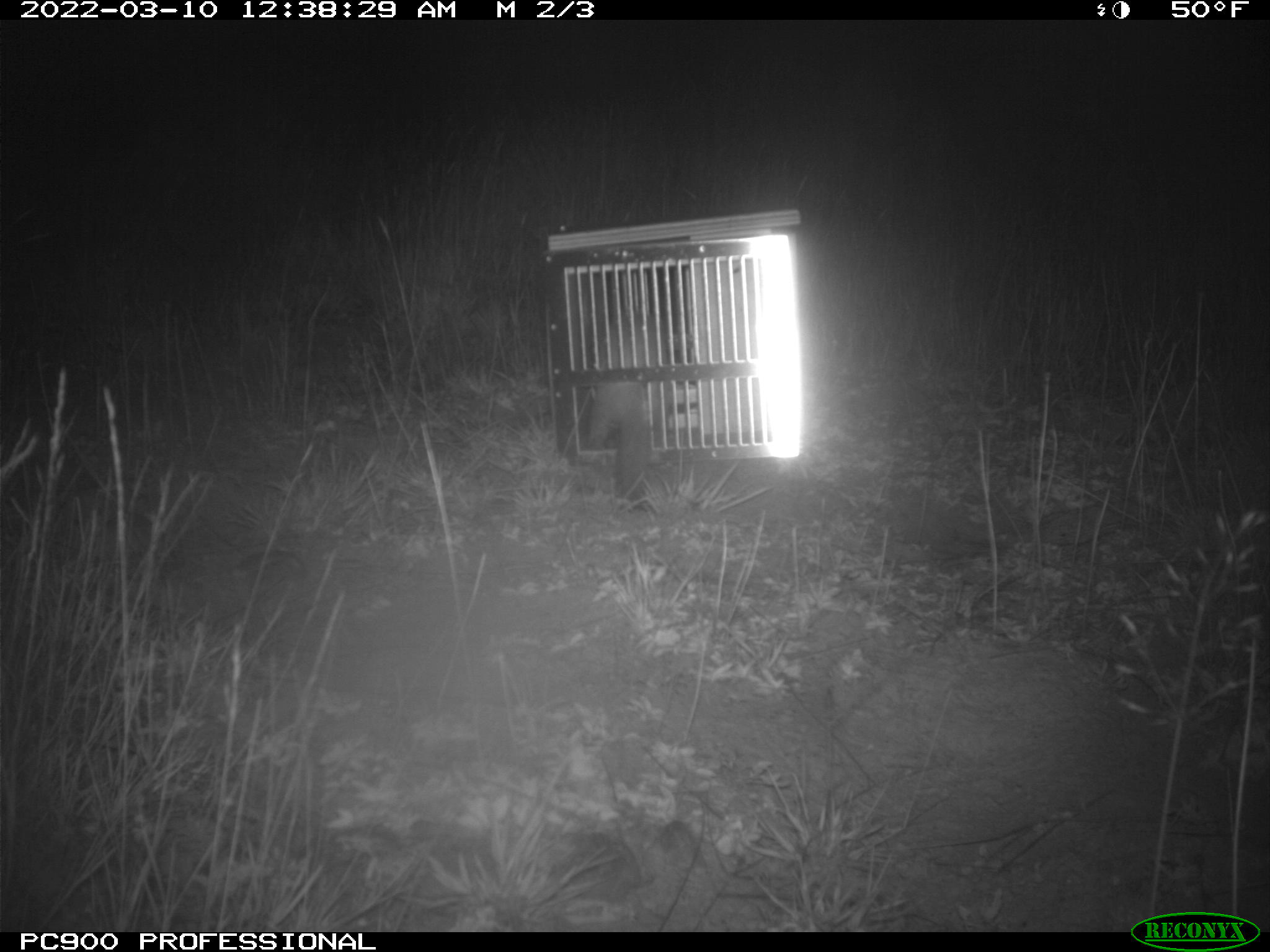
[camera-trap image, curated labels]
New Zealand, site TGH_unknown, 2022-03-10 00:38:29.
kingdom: Animalia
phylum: Chordata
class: Mammalia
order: Carnivora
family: Mustelidae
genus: Mustela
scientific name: Mustela furo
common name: ferret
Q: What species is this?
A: Ferret (Mustela furo).